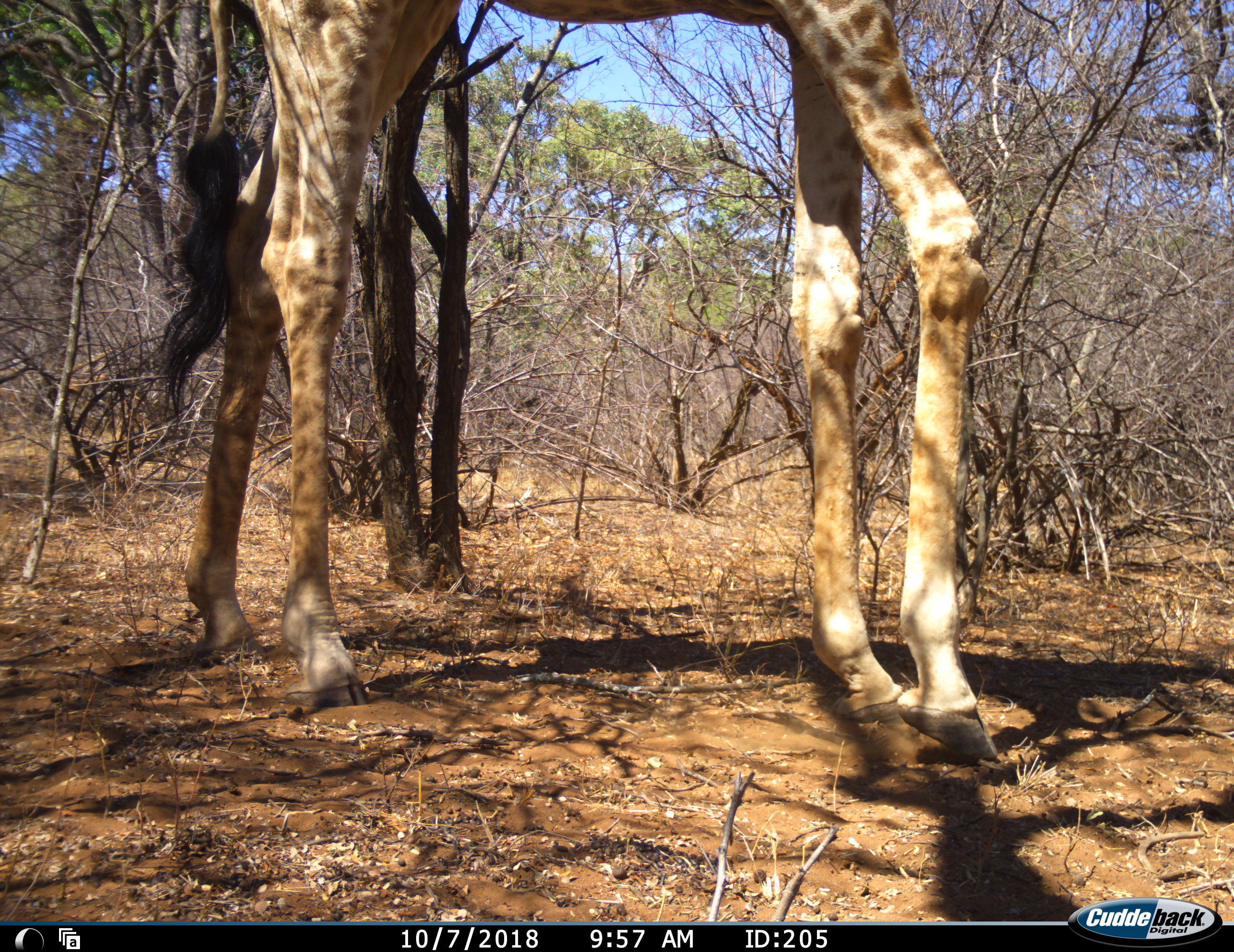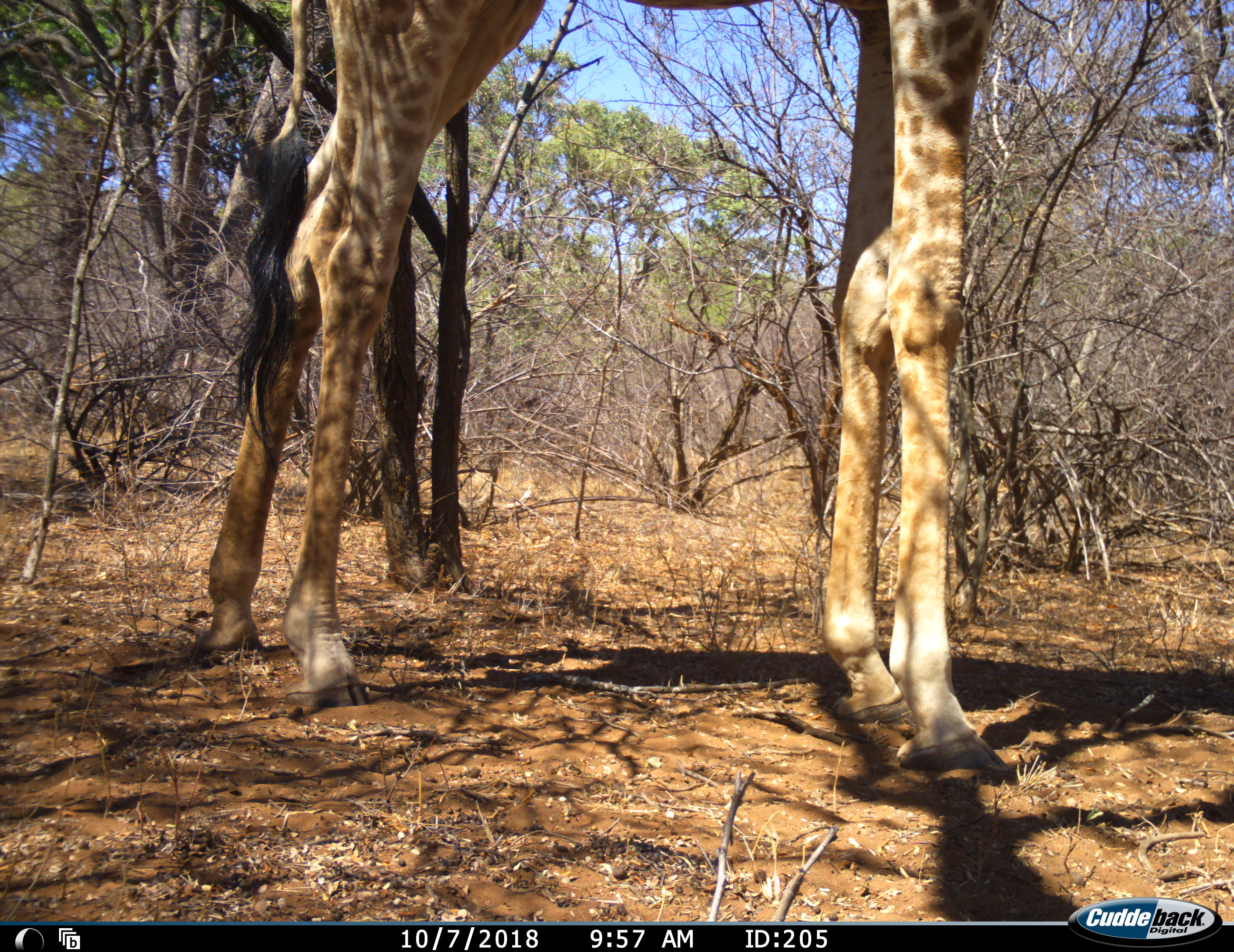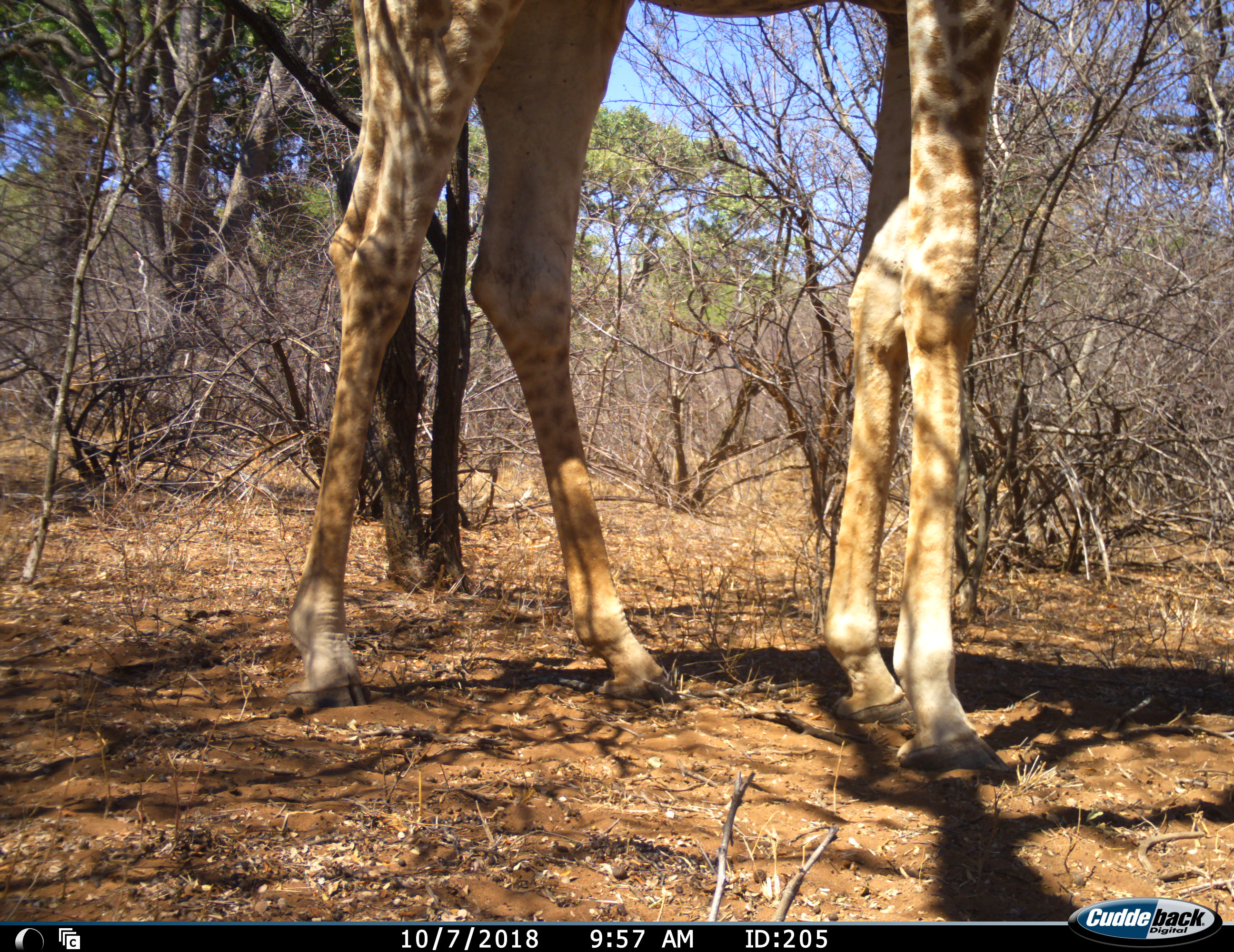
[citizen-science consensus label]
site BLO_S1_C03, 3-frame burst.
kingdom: Animalia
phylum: Chordata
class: Mammalia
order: Artiodactyla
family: Giraffidae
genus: Giraffa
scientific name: Giraffa camelopardalis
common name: giraffe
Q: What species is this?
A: Giraffe (Giraffa camelopardalis).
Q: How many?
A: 1.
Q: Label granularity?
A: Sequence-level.